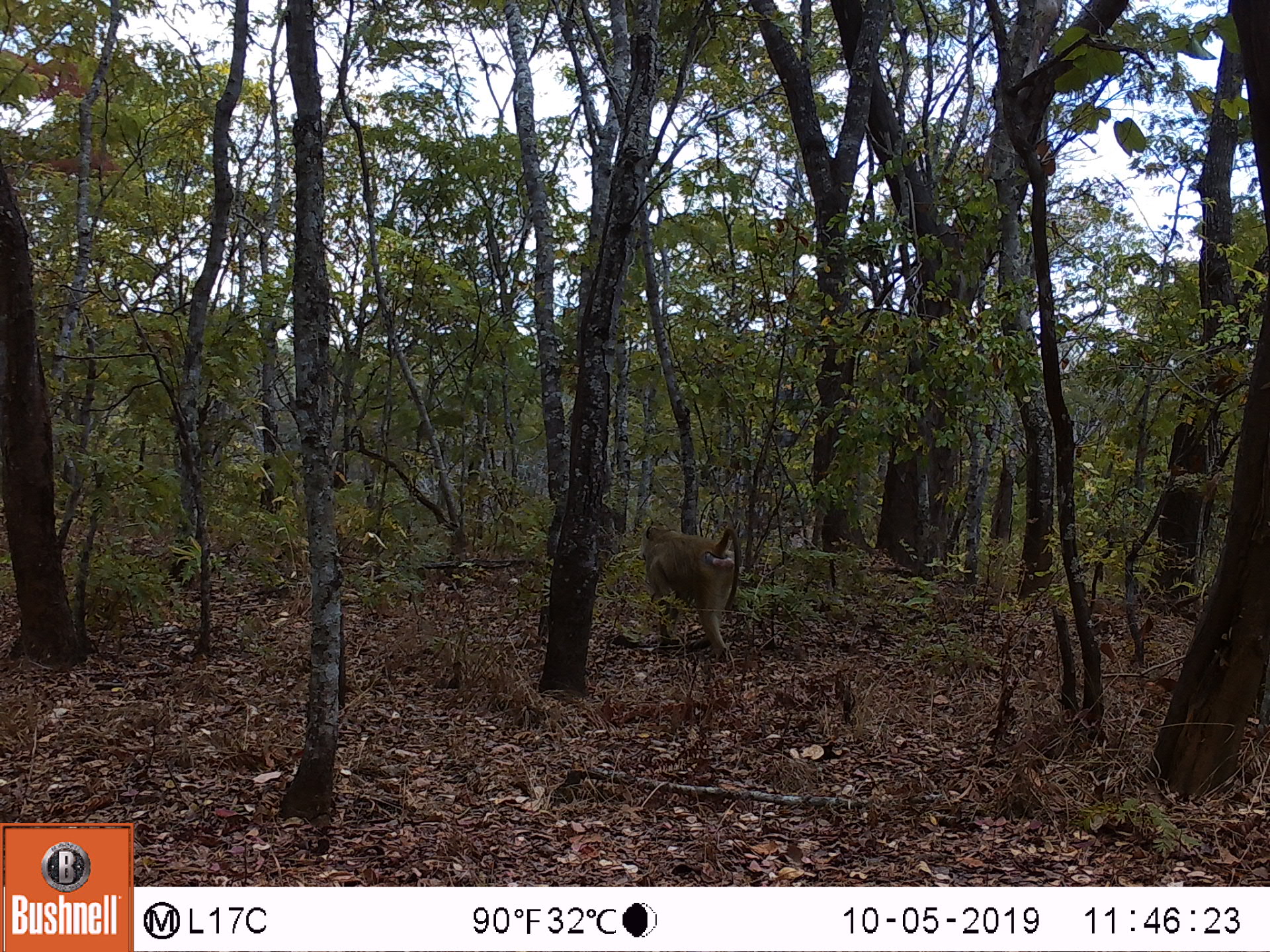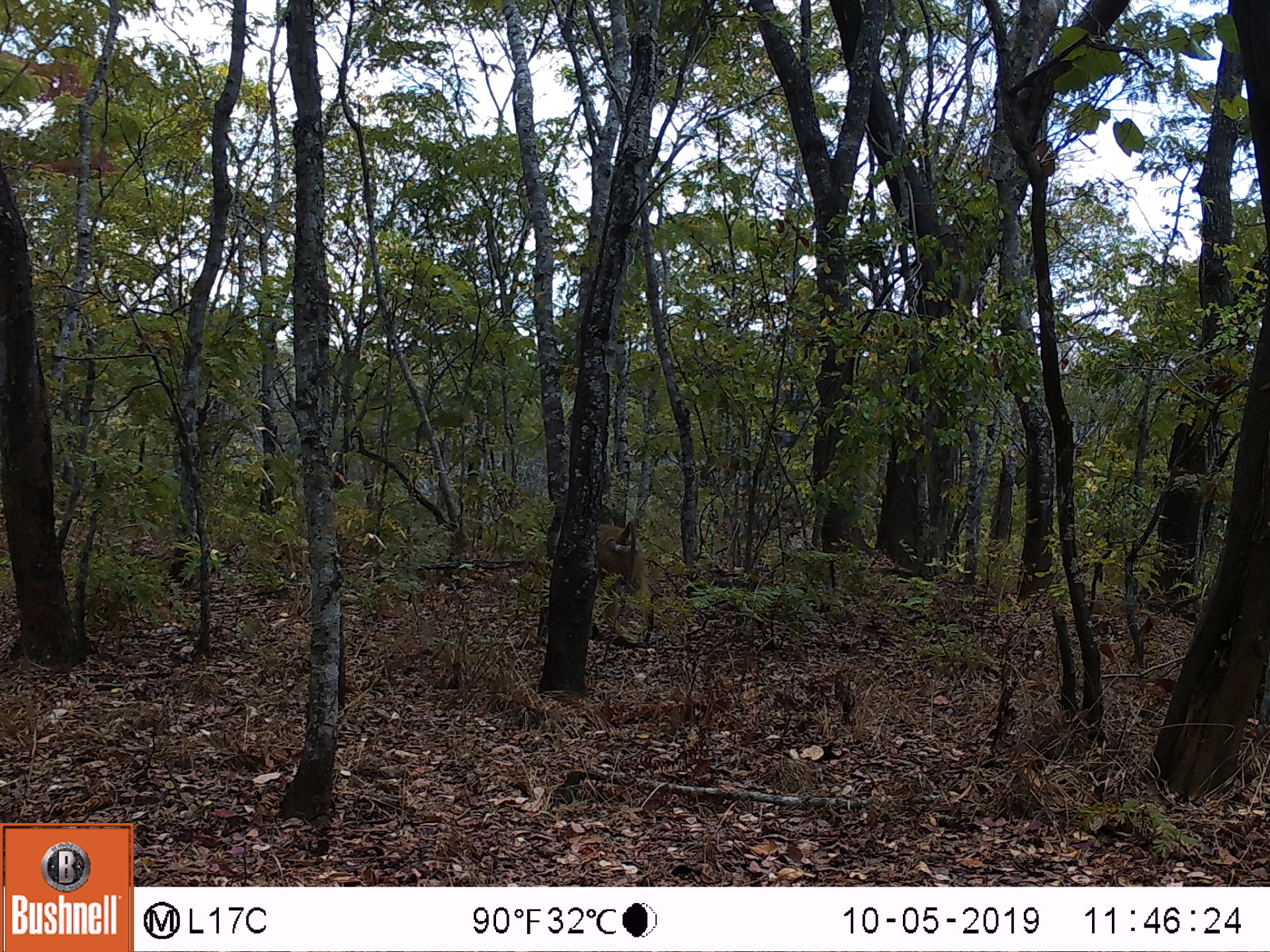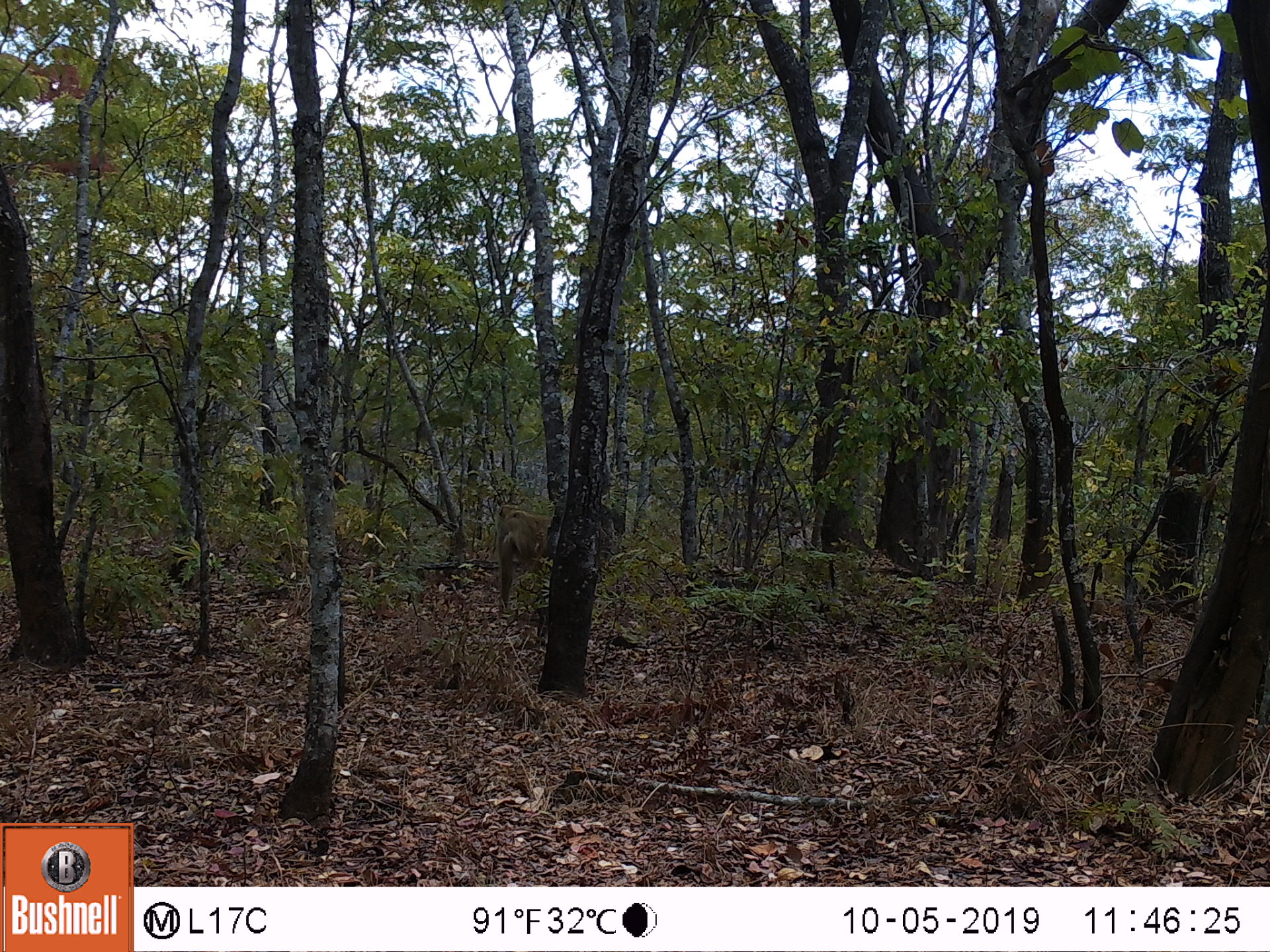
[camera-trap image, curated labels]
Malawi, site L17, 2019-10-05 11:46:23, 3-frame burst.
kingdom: Animalia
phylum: Chordata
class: Mammalia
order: Primates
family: Cercopithecidae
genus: Papio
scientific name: Papio cynocephalus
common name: yellow baboon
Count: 1.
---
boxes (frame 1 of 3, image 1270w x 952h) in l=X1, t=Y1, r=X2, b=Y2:
yellow baboon: l=639, t=511, r=744, b=671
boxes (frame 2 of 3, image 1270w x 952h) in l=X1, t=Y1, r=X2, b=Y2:
yellow baboon: l=590, t=511, r=651, b=631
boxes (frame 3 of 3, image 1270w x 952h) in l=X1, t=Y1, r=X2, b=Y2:
yellow baboon: l=489, t=496, r=561, b=627